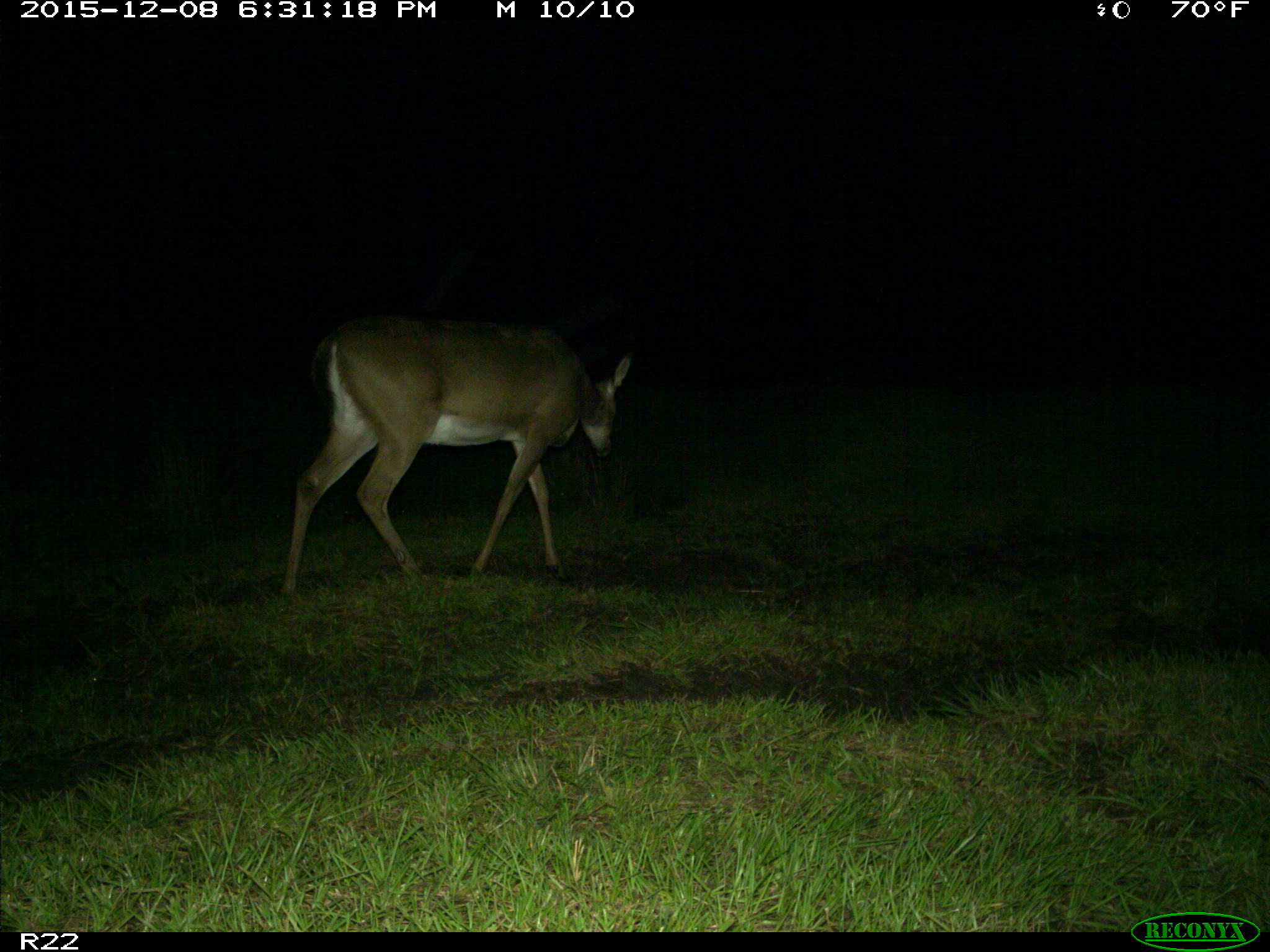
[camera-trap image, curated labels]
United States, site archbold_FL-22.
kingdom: Animalia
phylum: Chordata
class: Mammalia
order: Artiodactyla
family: Cervidae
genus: Odocoileus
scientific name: Odocoileus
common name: deer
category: unidentified deer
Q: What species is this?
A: Unidentified deer (deer) (Odocoileus).